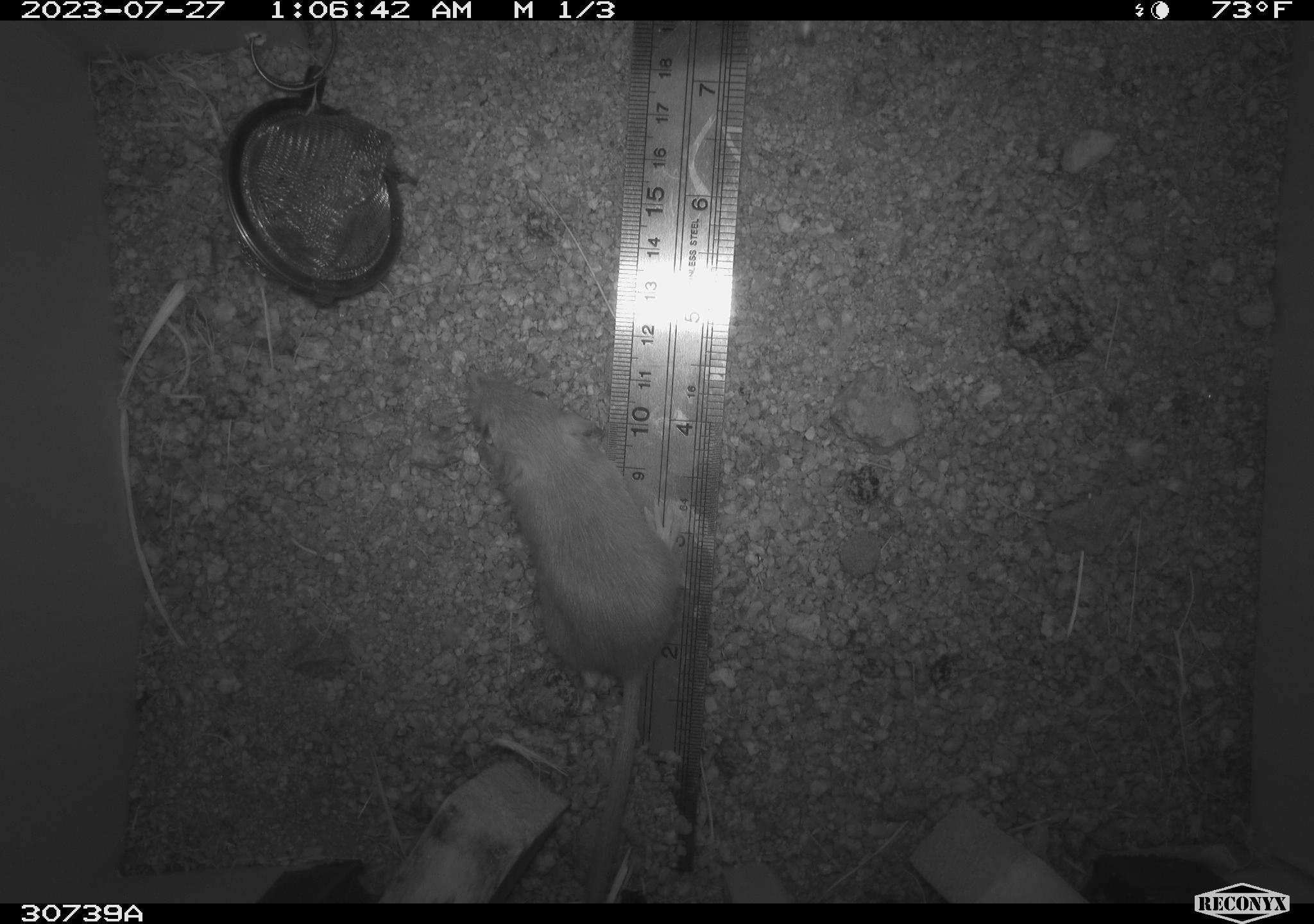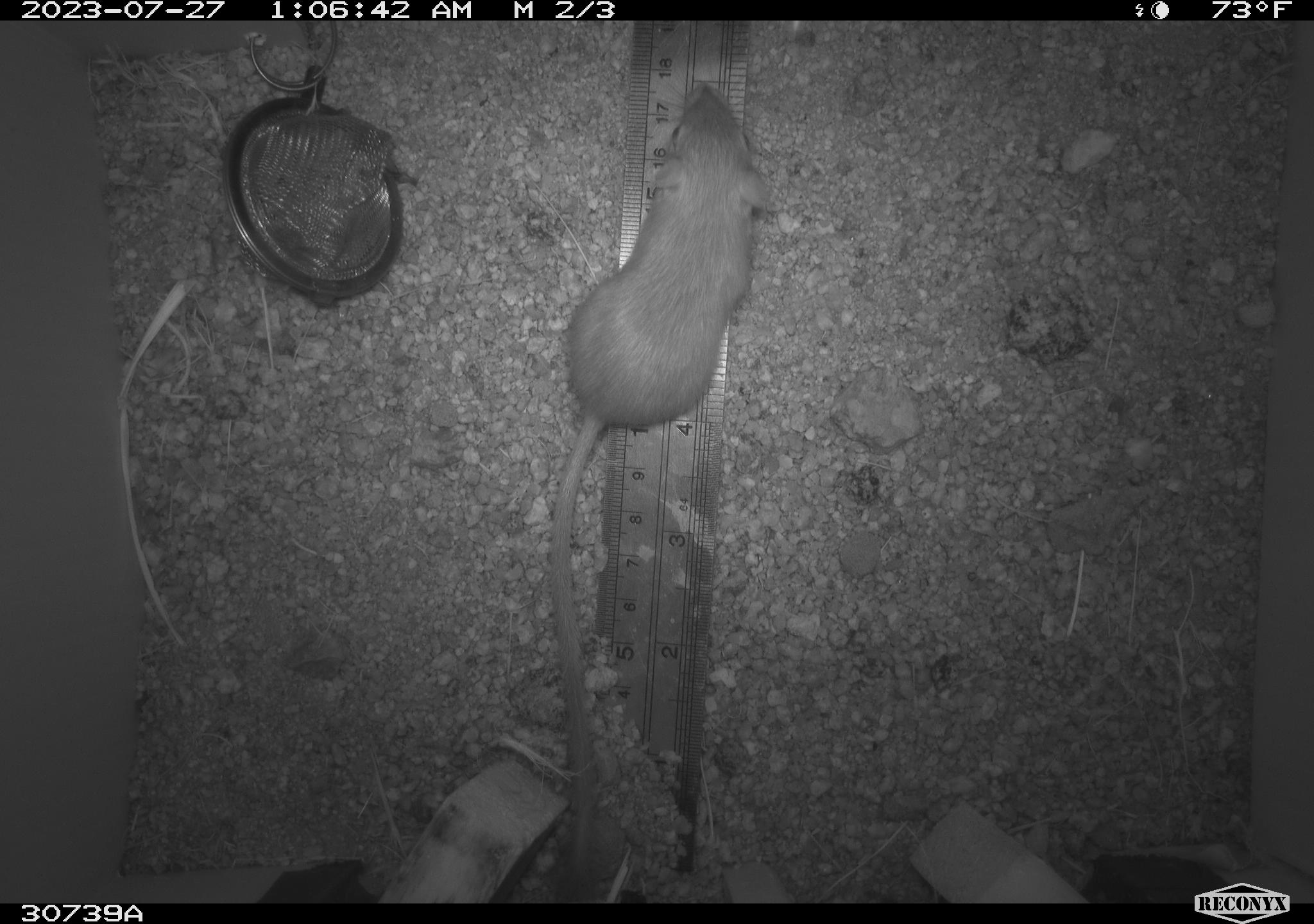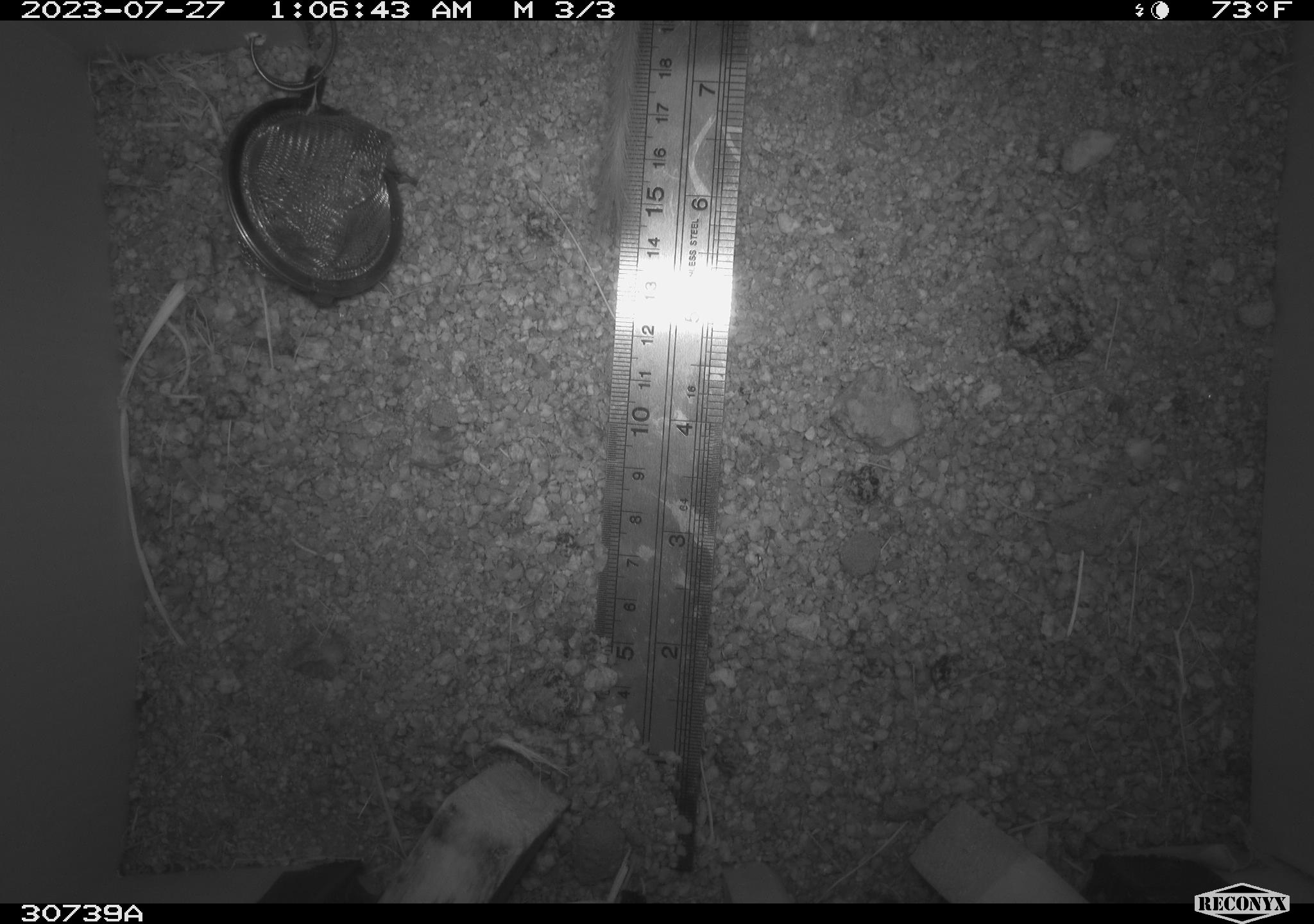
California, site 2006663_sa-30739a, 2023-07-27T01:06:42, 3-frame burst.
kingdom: Animalia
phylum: Chordata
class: Mammalia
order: Rodentia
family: Heteromyidae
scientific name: Heteromyidae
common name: kangaroo rats and pocket mice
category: heteromyidae family